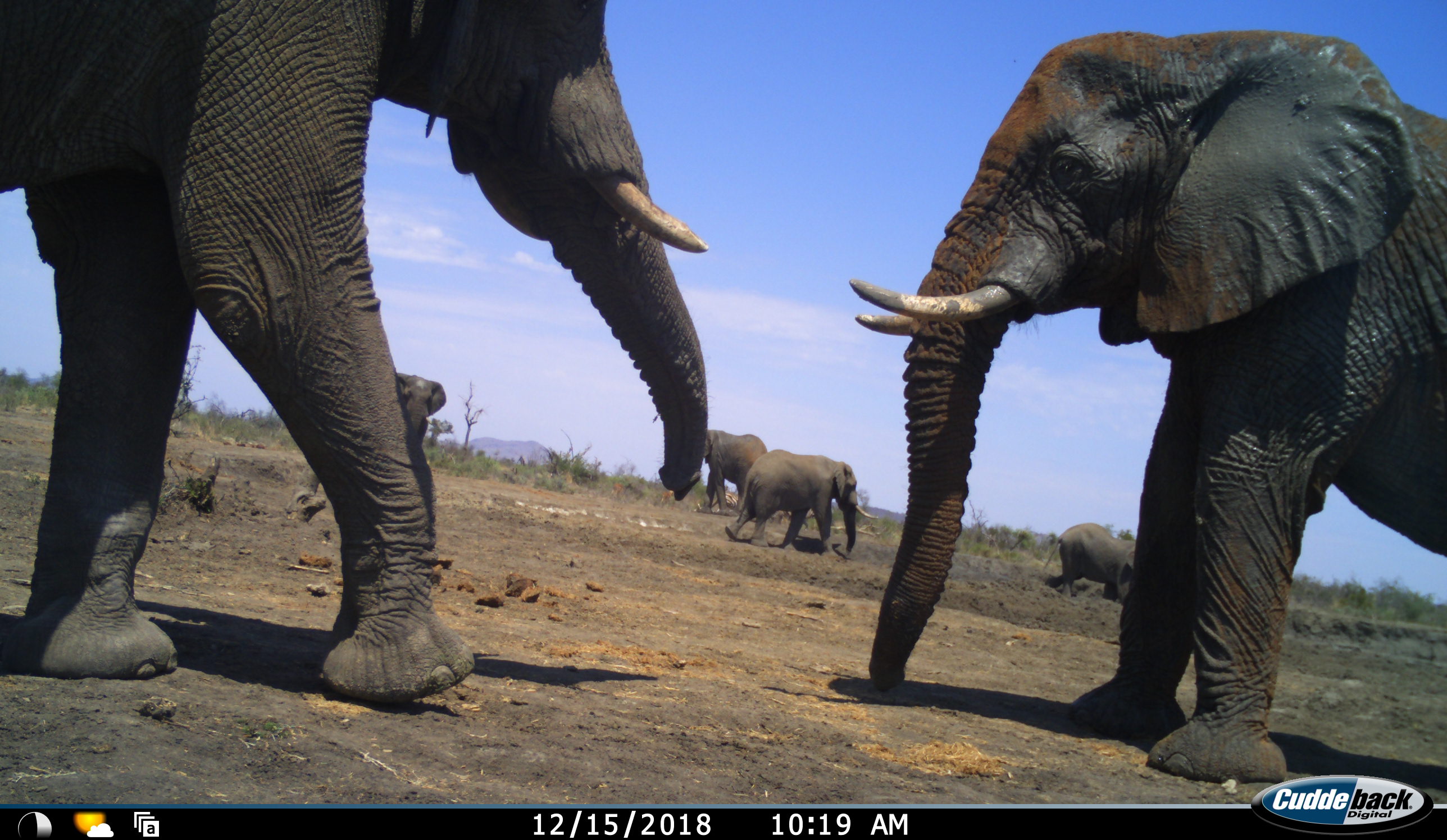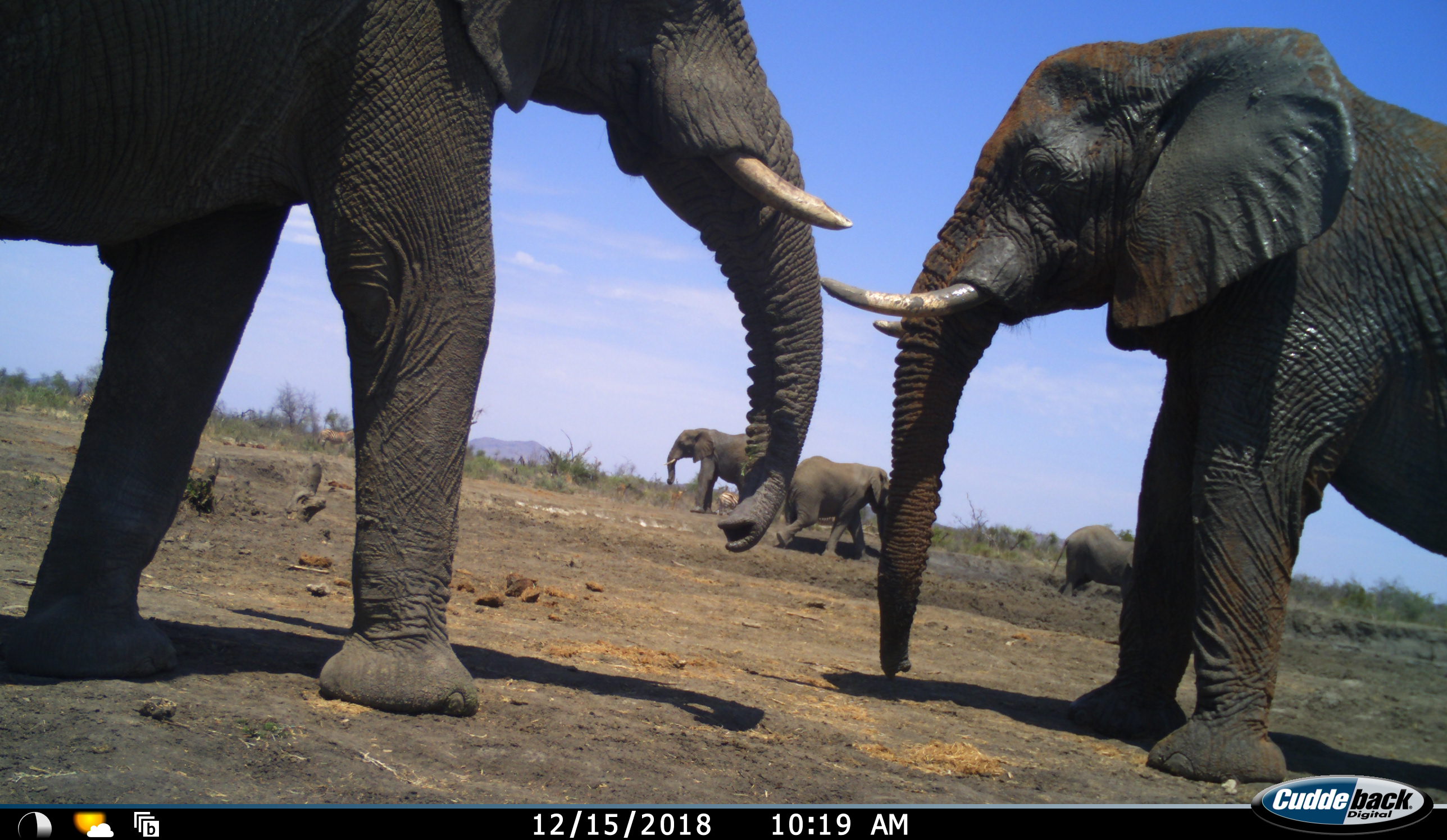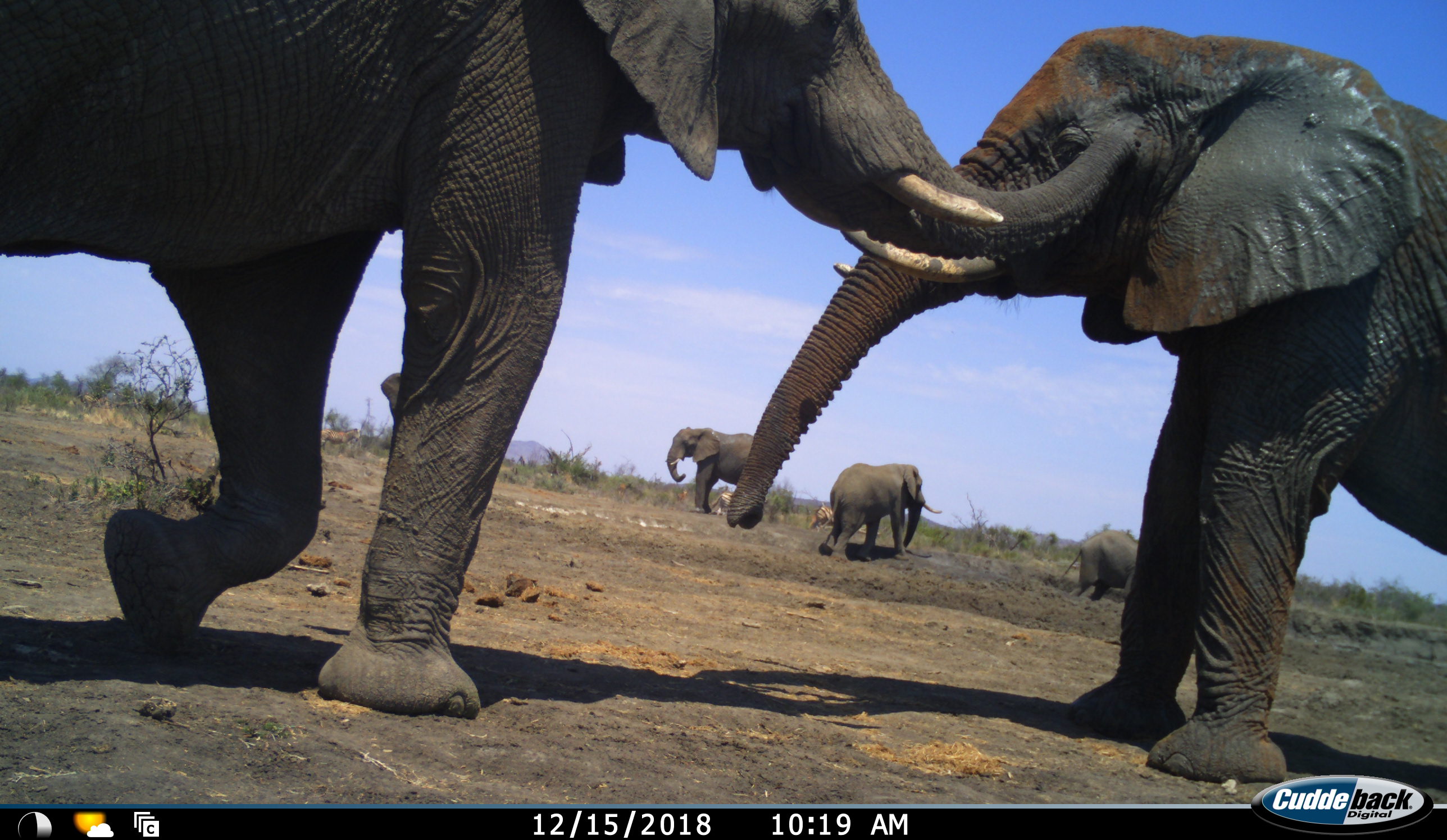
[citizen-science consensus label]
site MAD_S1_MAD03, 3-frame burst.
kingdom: Animalia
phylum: Chordata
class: Mammalia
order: Proboscidea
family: Elephantidae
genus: Loxodonta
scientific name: Loxodonta africana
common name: african bush elephant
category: elephant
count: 6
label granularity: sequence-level